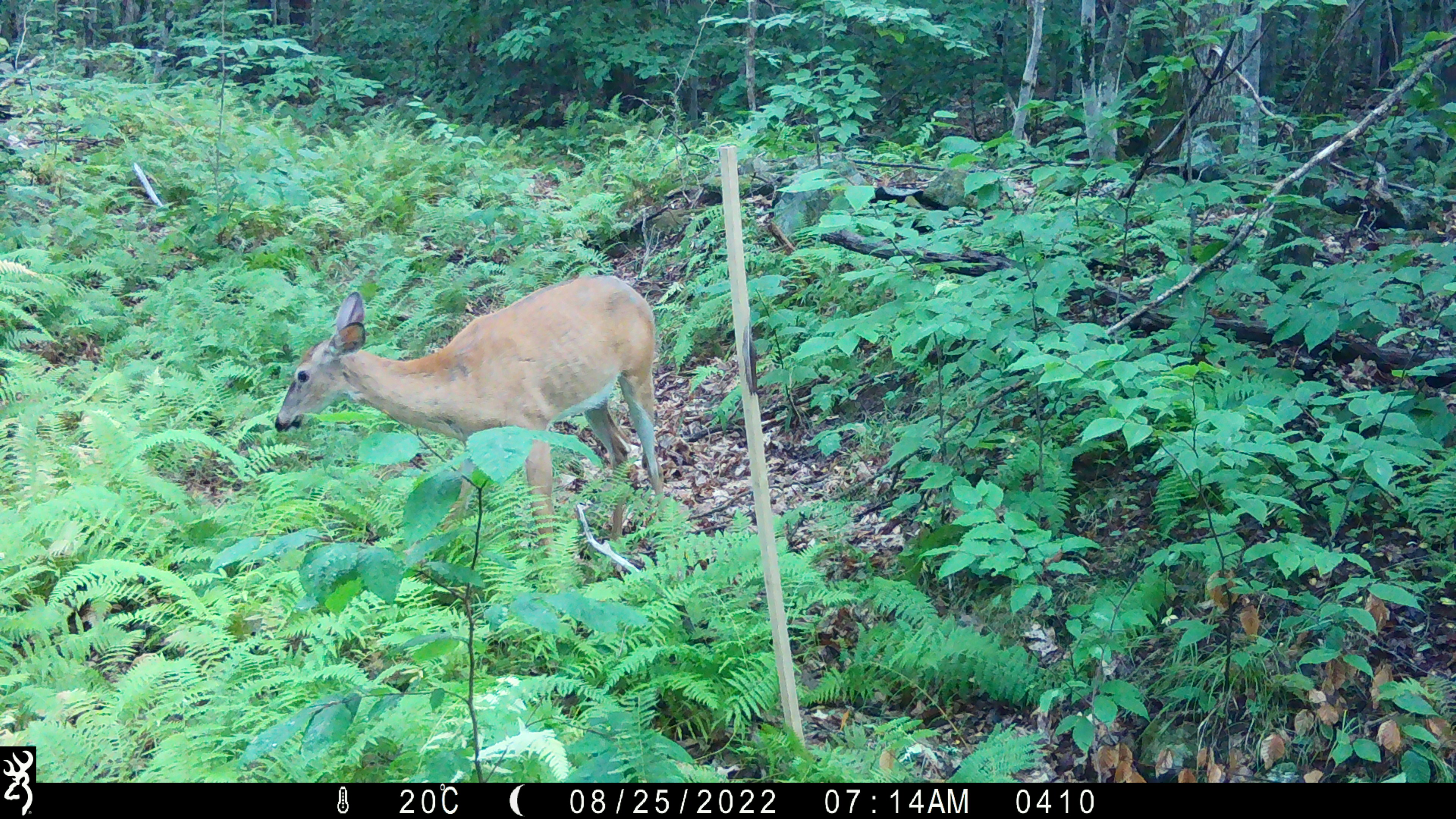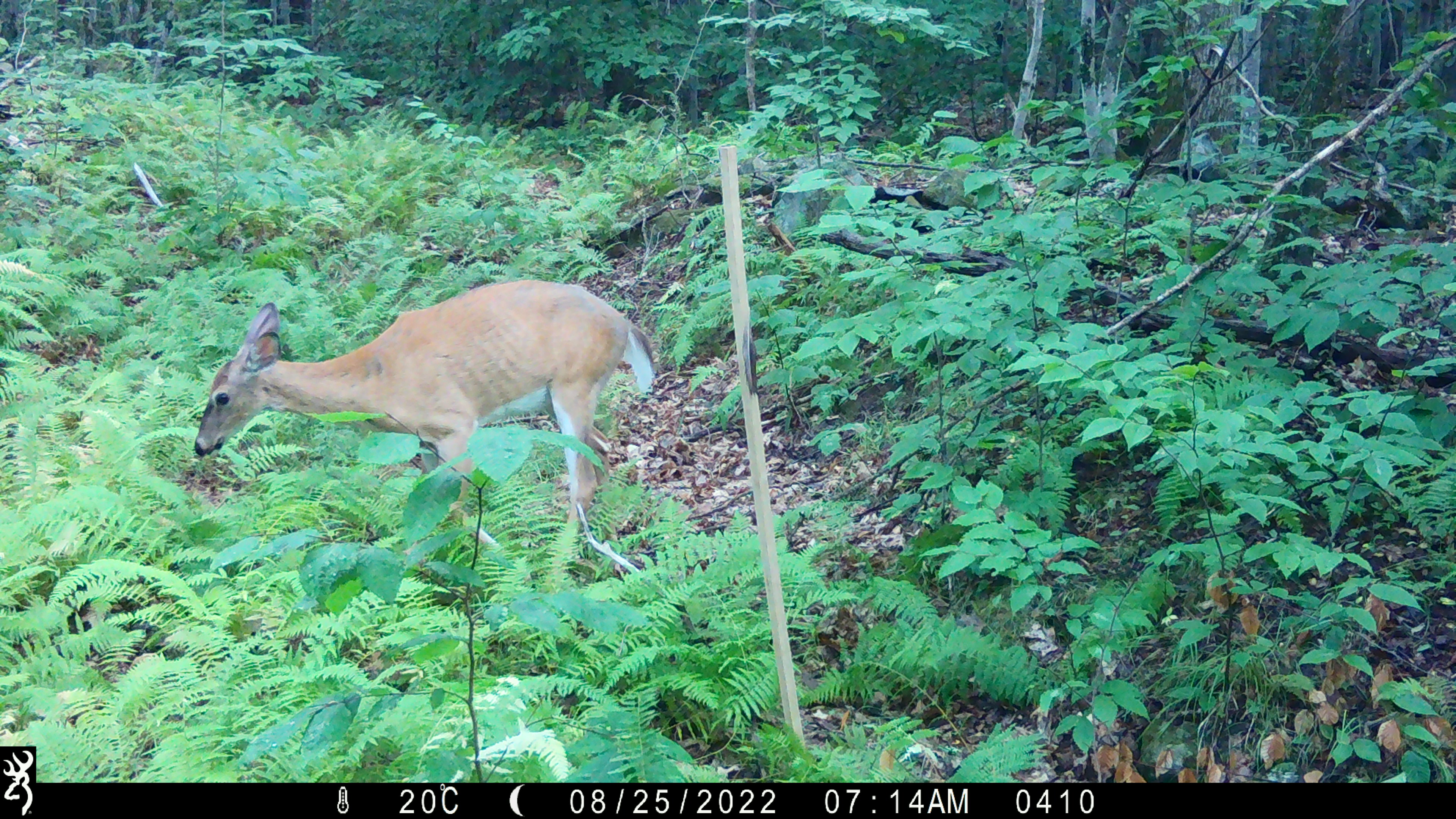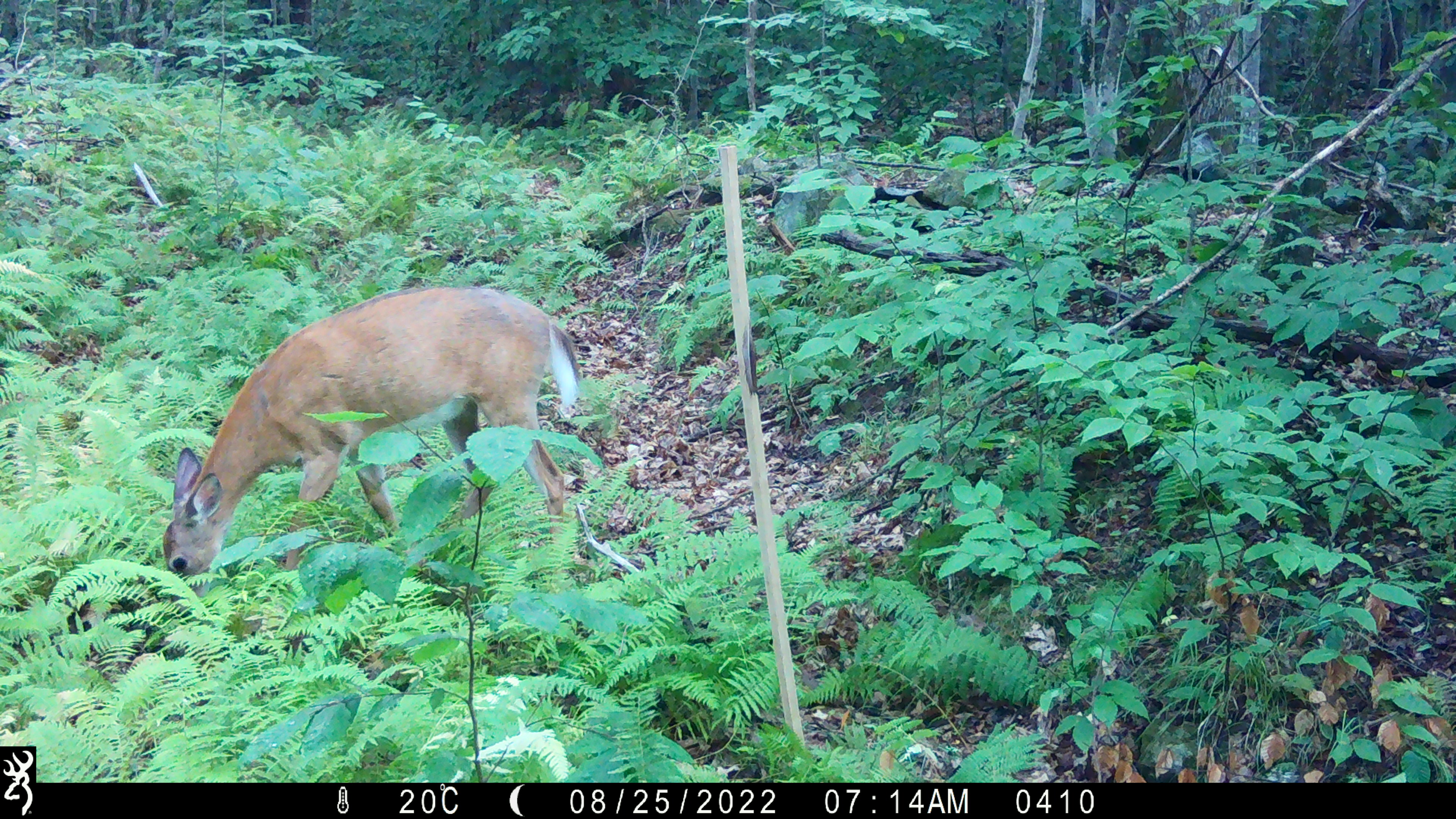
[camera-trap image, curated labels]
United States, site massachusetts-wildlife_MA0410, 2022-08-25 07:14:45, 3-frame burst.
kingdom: Animalia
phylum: Chordata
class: Mammalia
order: Artiodactyla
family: Cervidae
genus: Odocoileus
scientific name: Odocoileus virginianus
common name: white-tailed deer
White-tailed deer (Odocoileus virginianus).